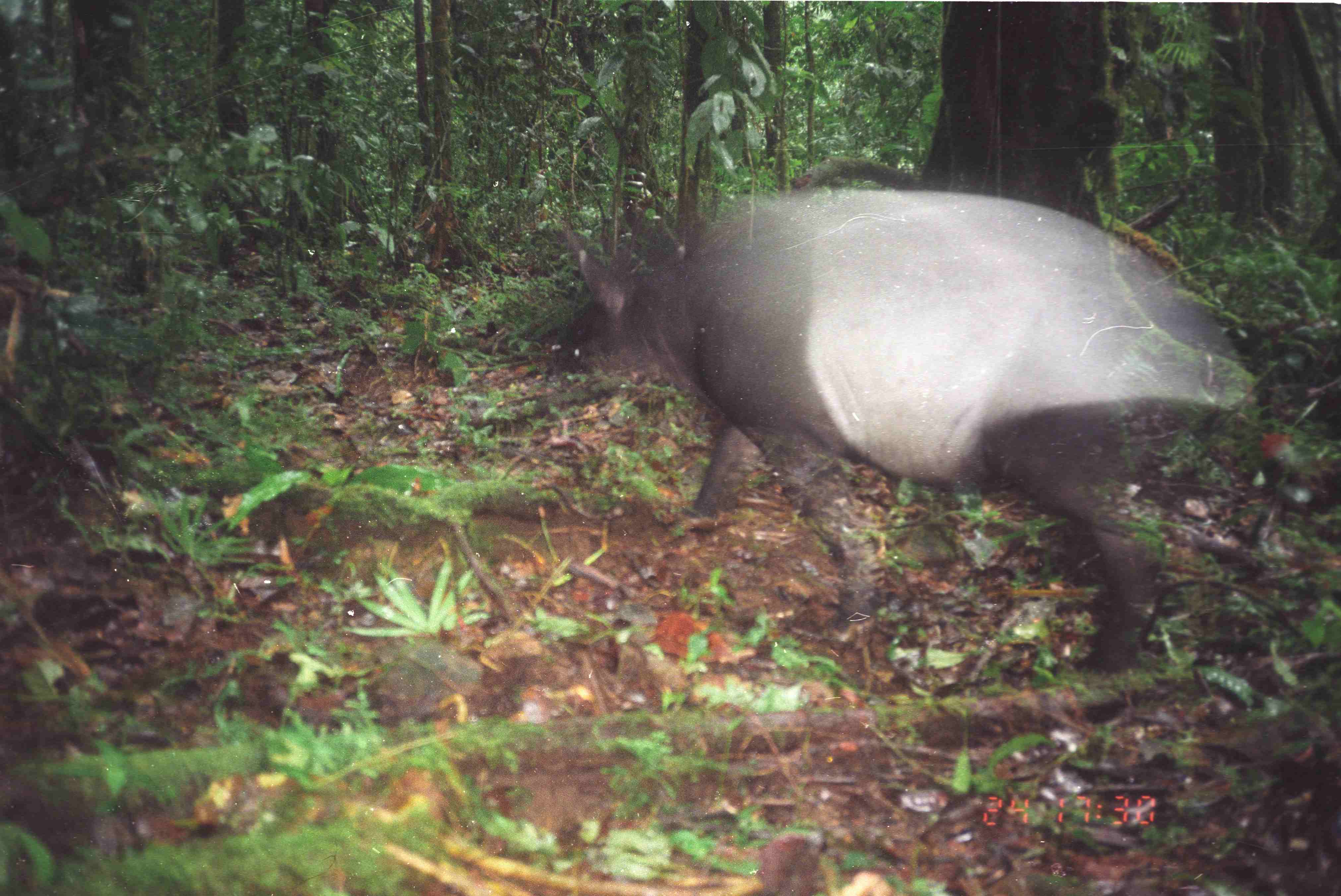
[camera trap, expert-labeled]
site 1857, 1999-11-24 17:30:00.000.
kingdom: Animalia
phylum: Chordata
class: Mammalia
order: Perissodactyla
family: Tapiridae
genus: Tapirus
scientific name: Tapirus indicus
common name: malayan tapir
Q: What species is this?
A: Tapirus indicus (malayan tapir).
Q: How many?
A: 1.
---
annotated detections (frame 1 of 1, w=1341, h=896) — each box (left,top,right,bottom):
tapirus indicus: (552,188,1250,675)